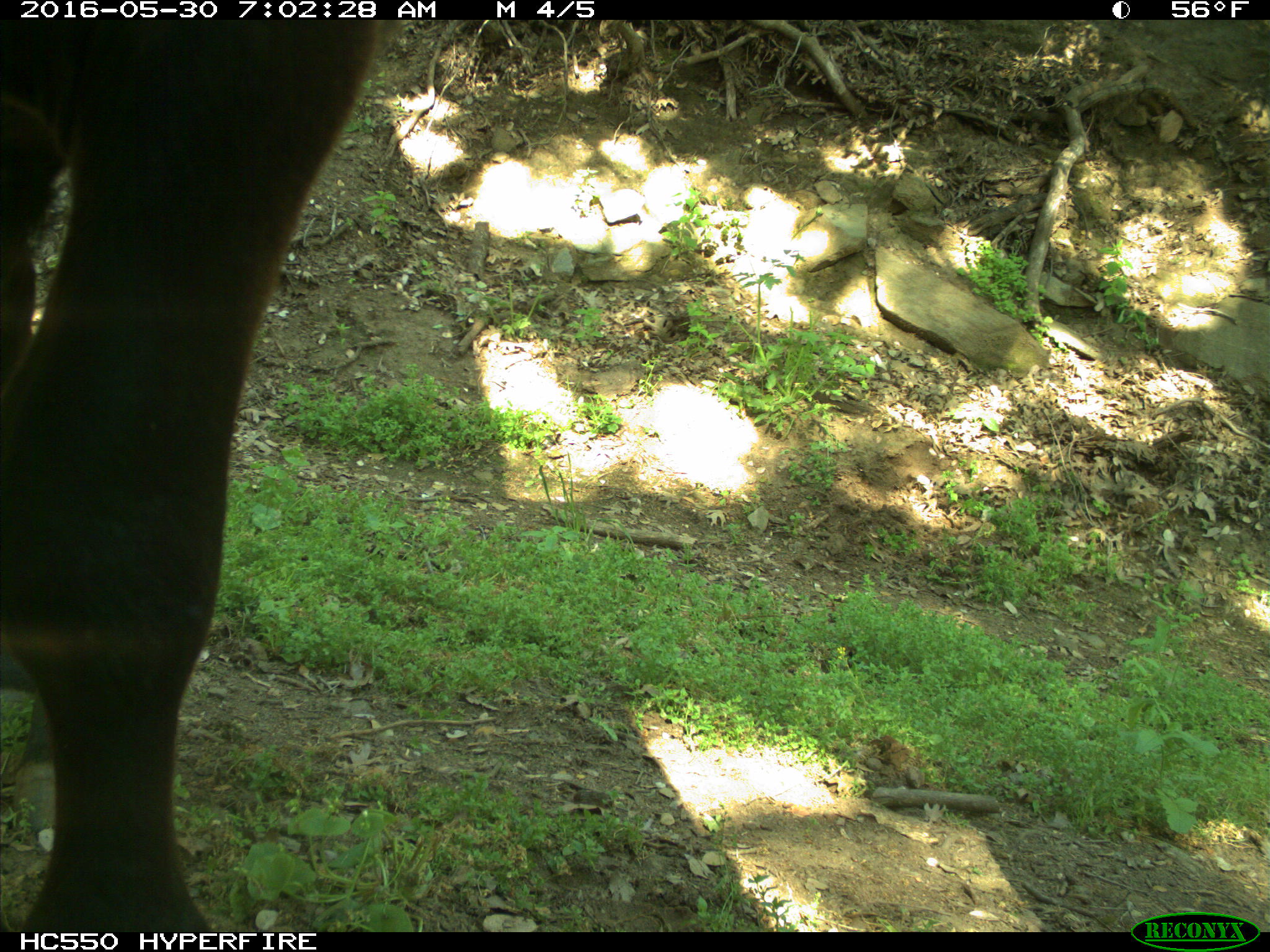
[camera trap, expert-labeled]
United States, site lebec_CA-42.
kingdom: Animalia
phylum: Chordata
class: Mammalia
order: Artiodactyla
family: Bovidae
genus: Bos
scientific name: Bos taurus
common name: domestic cow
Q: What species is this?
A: Bos taurus (domestic cow).